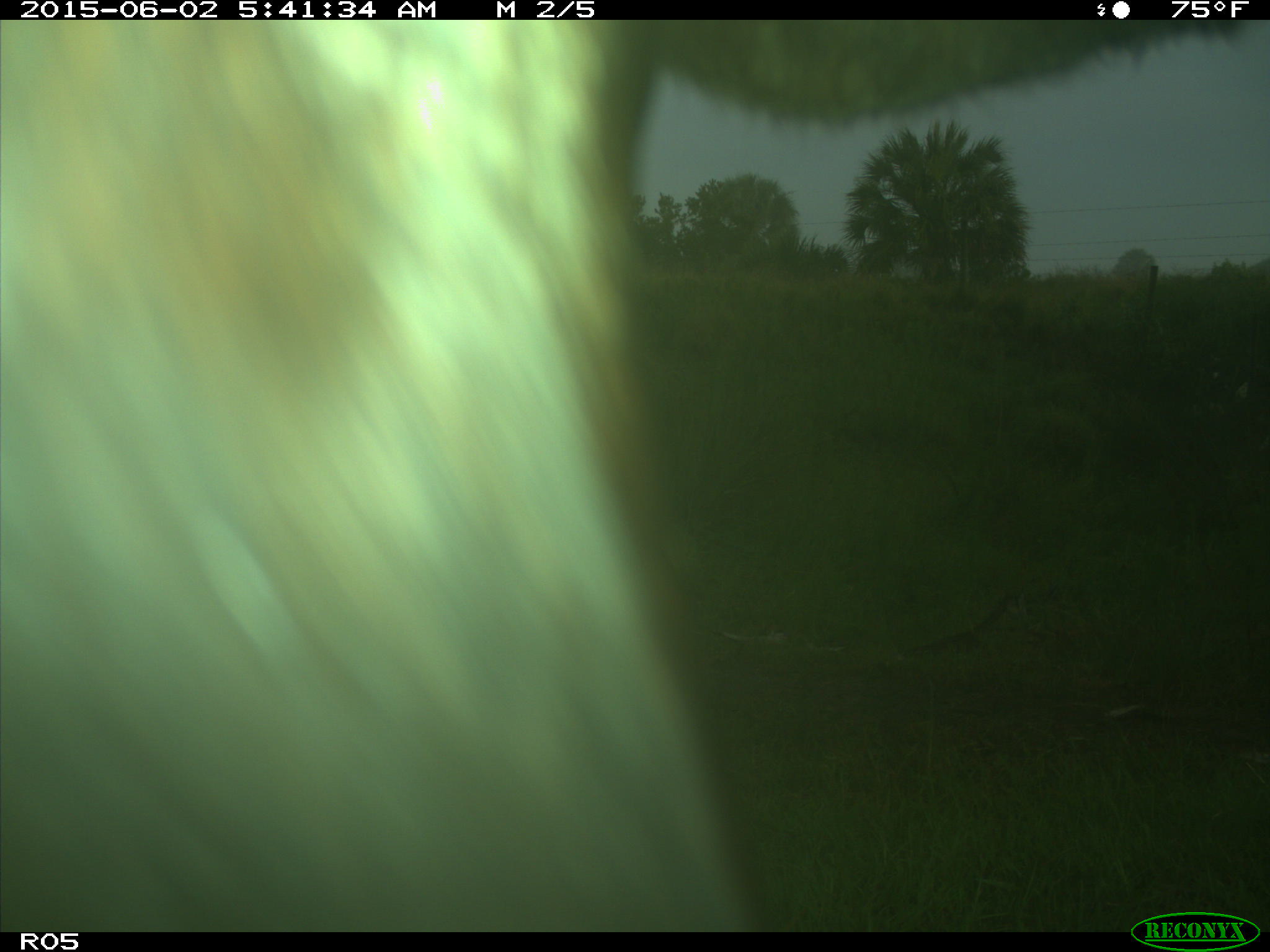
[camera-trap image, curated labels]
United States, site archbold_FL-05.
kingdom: Animalia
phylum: Chordata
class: Mammalia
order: Artiodactyla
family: Bovidae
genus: Bos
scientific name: Bos taurus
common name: domestic cow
Bos taurus (domestic cow).